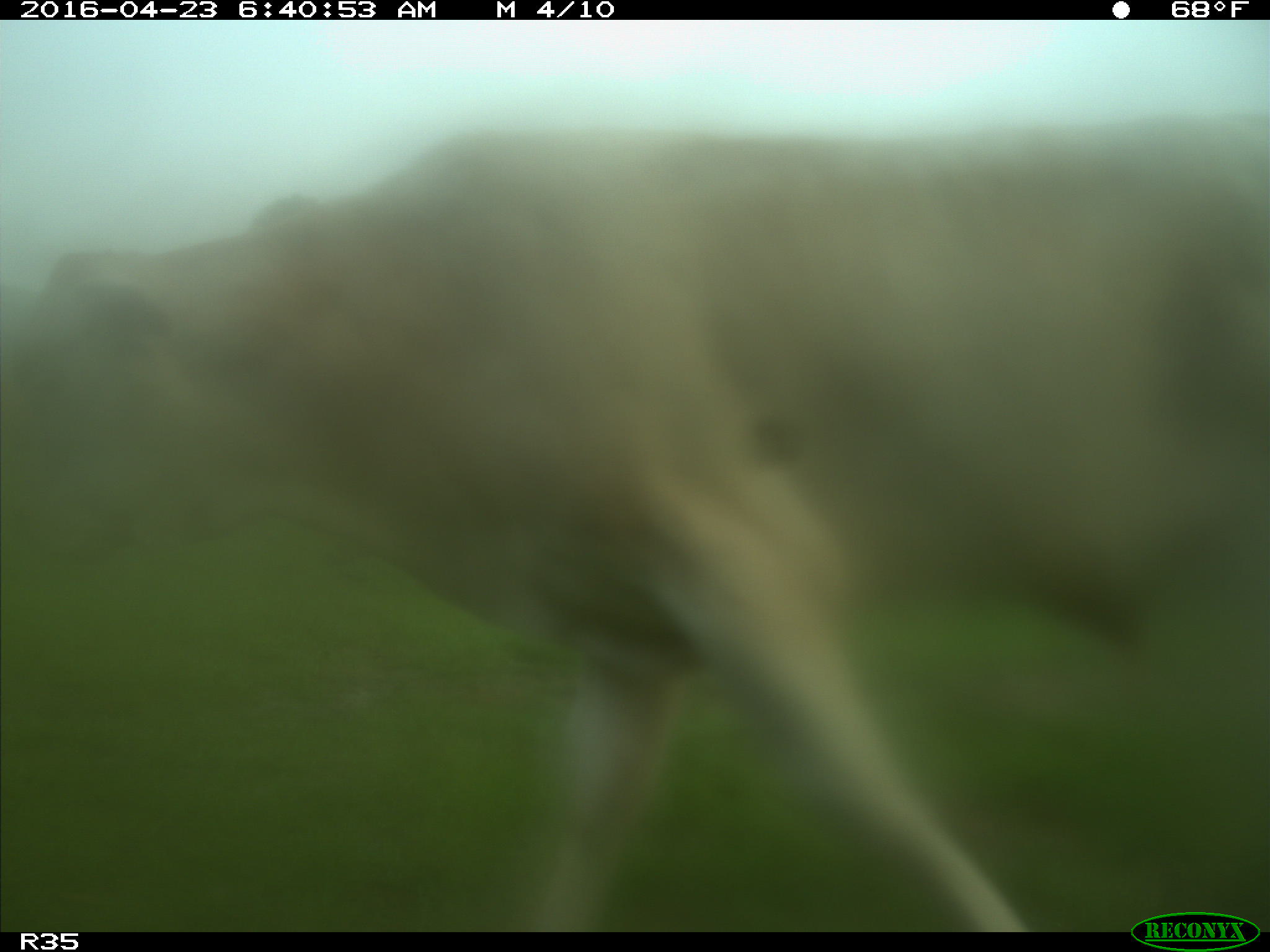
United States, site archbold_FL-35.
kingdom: Animalia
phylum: Chordata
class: Mammalia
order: Artiodactyla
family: Bovidae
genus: Bos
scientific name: Bos taurus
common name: domestic cow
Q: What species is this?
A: Bos taurus (domestic cow).